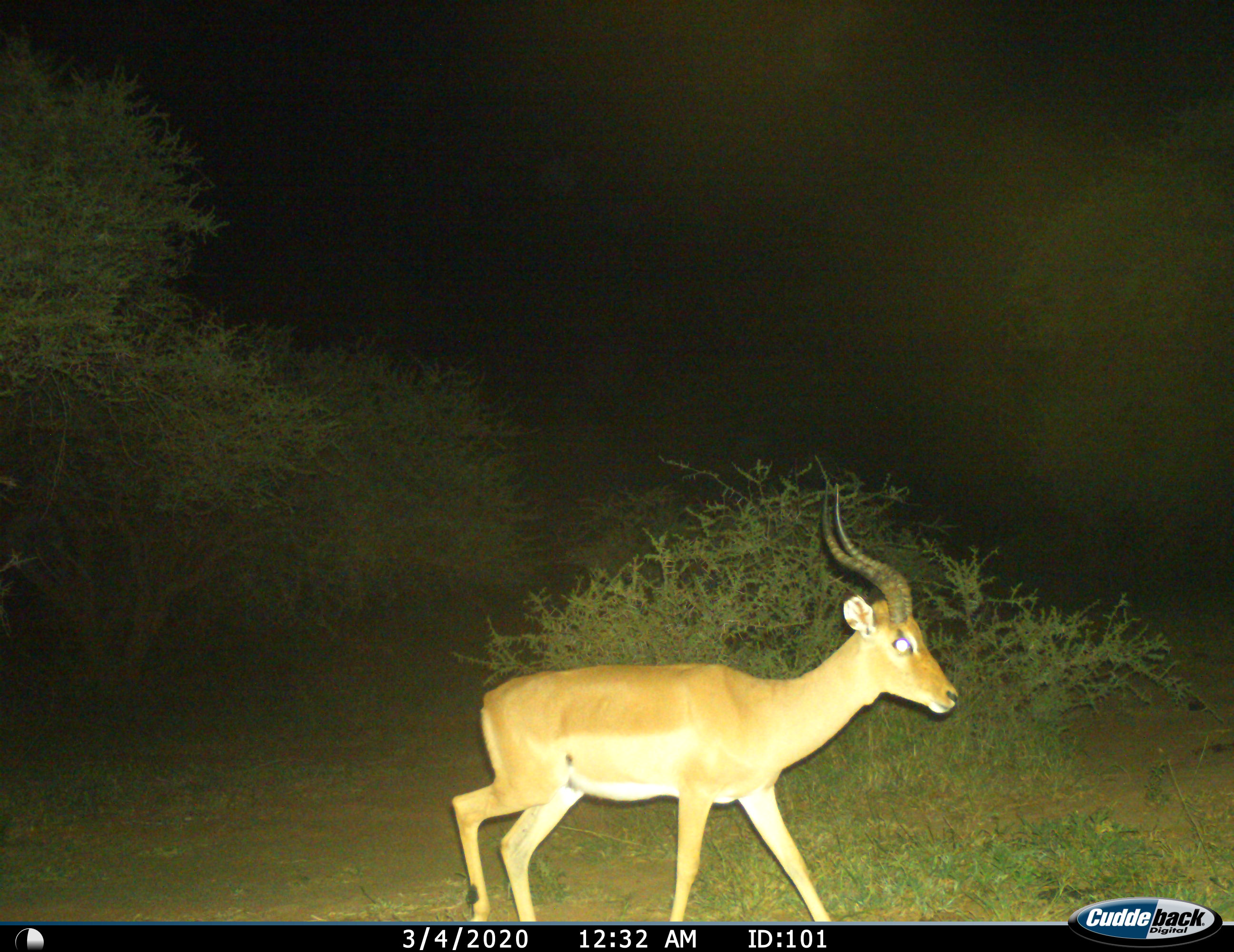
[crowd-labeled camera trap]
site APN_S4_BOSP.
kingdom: Animalia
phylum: Chordata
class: Mammalia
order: Artiodactyla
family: Bovidae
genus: Aepyceros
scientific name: Aepyceros melampus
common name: impala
Impala (Aepyceros melampus), count 1. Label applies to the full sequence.